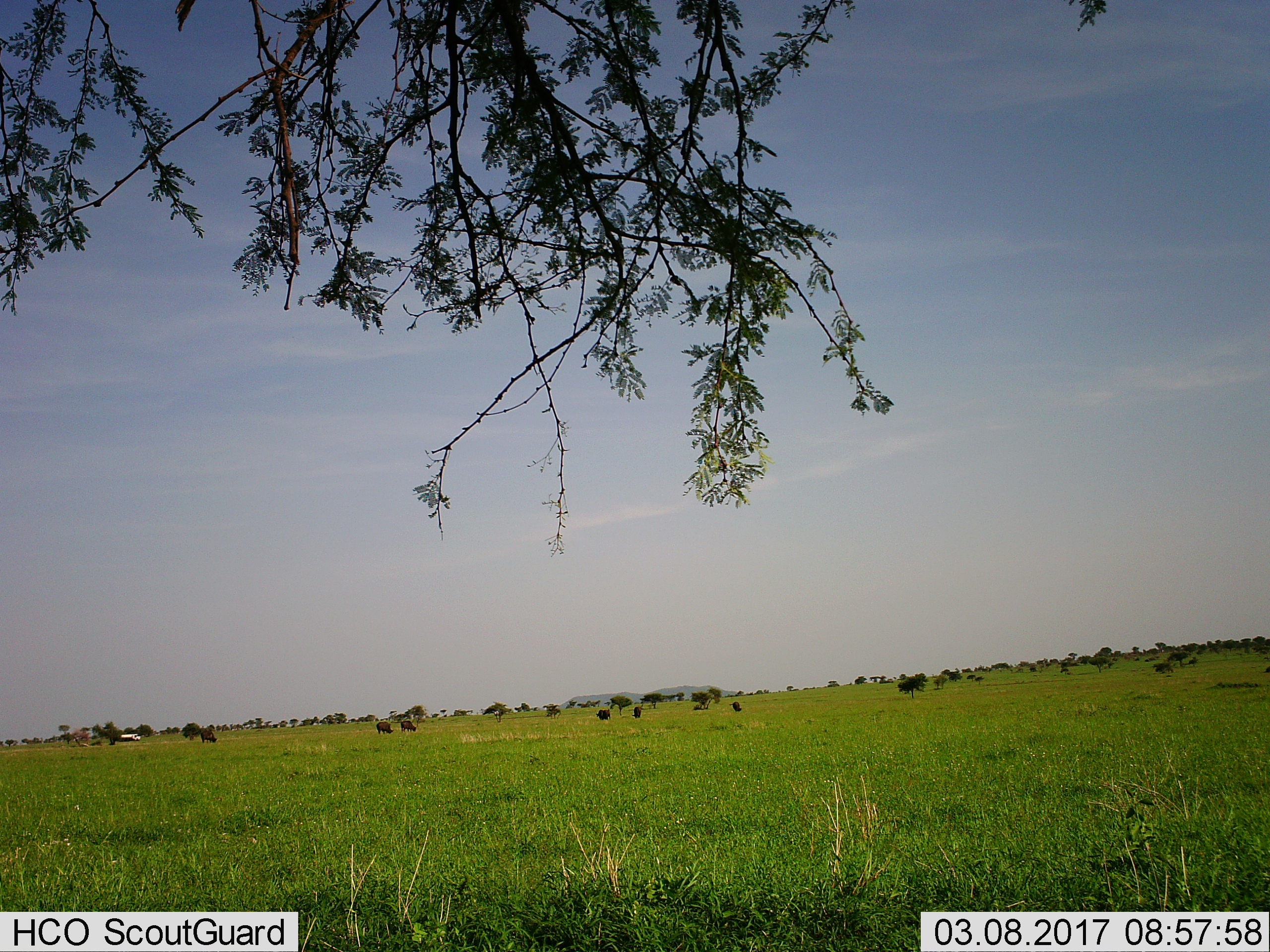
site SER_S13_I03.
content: unidentified animal